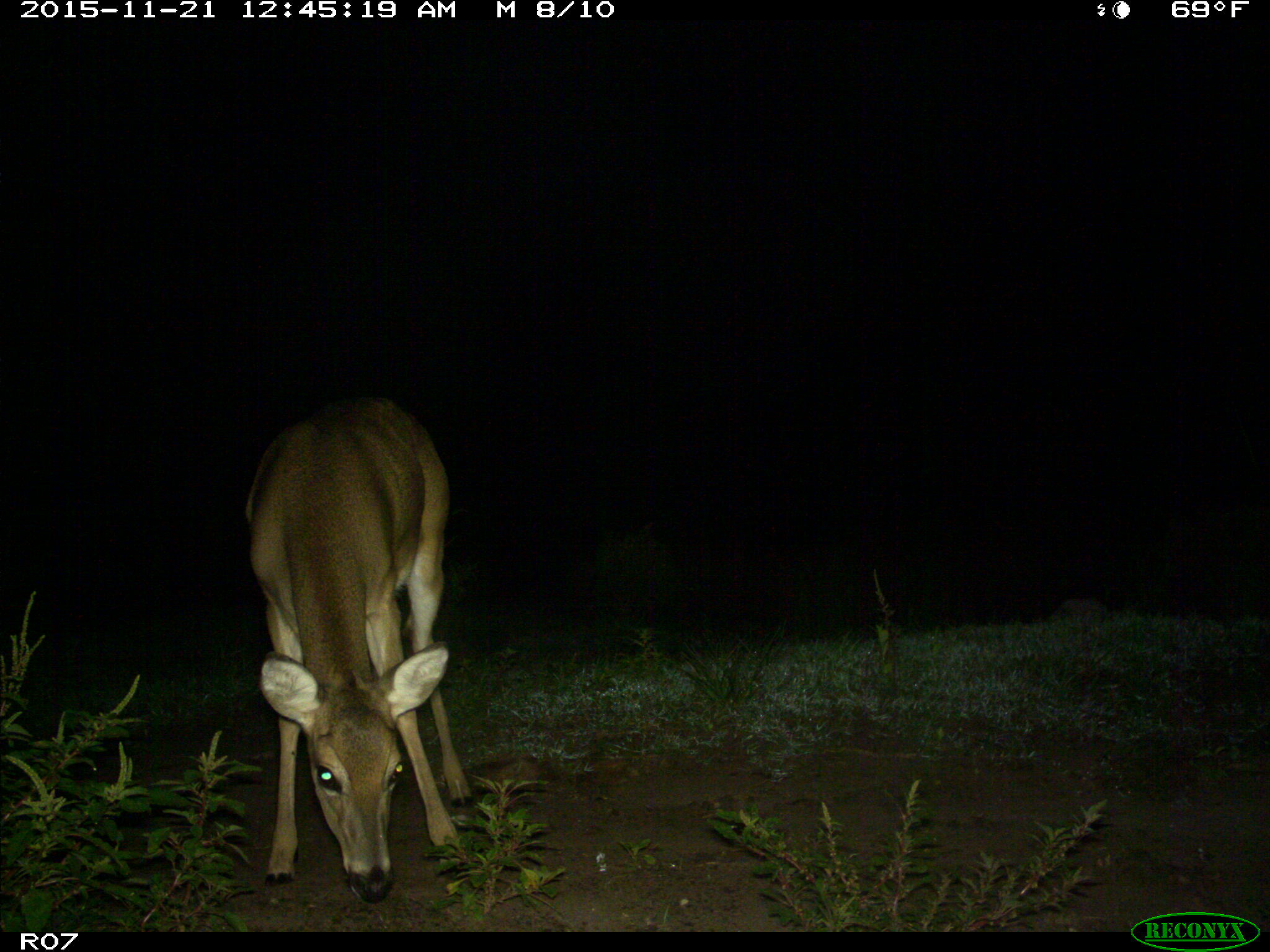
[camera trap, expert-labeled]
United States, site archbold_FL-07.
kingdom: Animalia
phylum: Chordata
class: Mammalia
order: Artiodactyla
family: Cervidae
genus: Odocoileus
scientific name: Odocoileus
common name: deer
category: unidentified deer